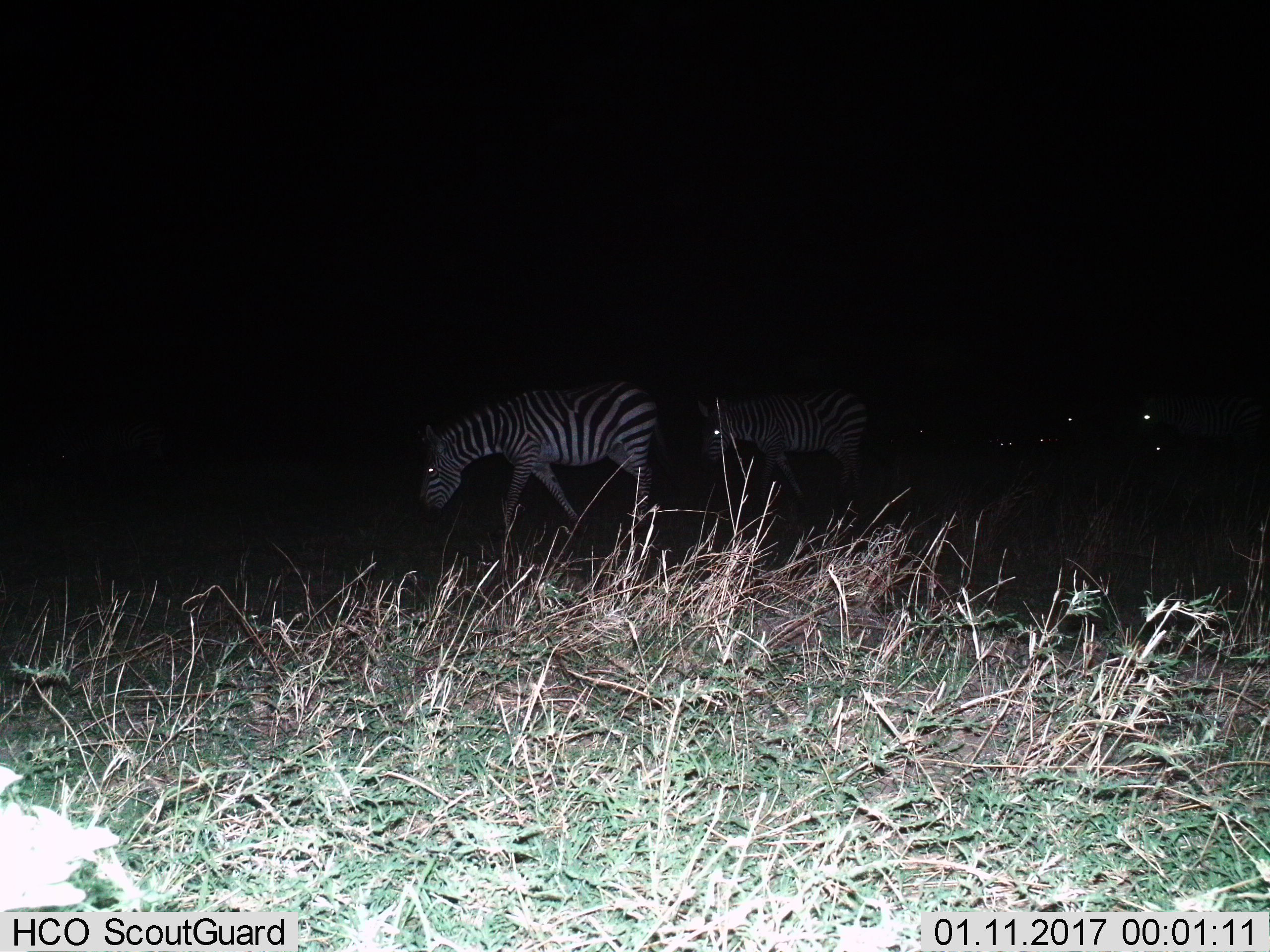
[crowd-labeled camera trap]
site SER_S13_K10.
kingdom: Animalia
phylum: Chordata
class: Mammalia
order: Perissodactyla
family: Equidae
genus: Equus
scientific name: Equus quagga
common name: plains zebra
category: zebraplains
Zebraplains (plains zebra) (Equus quagga), count 2. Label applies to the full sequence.